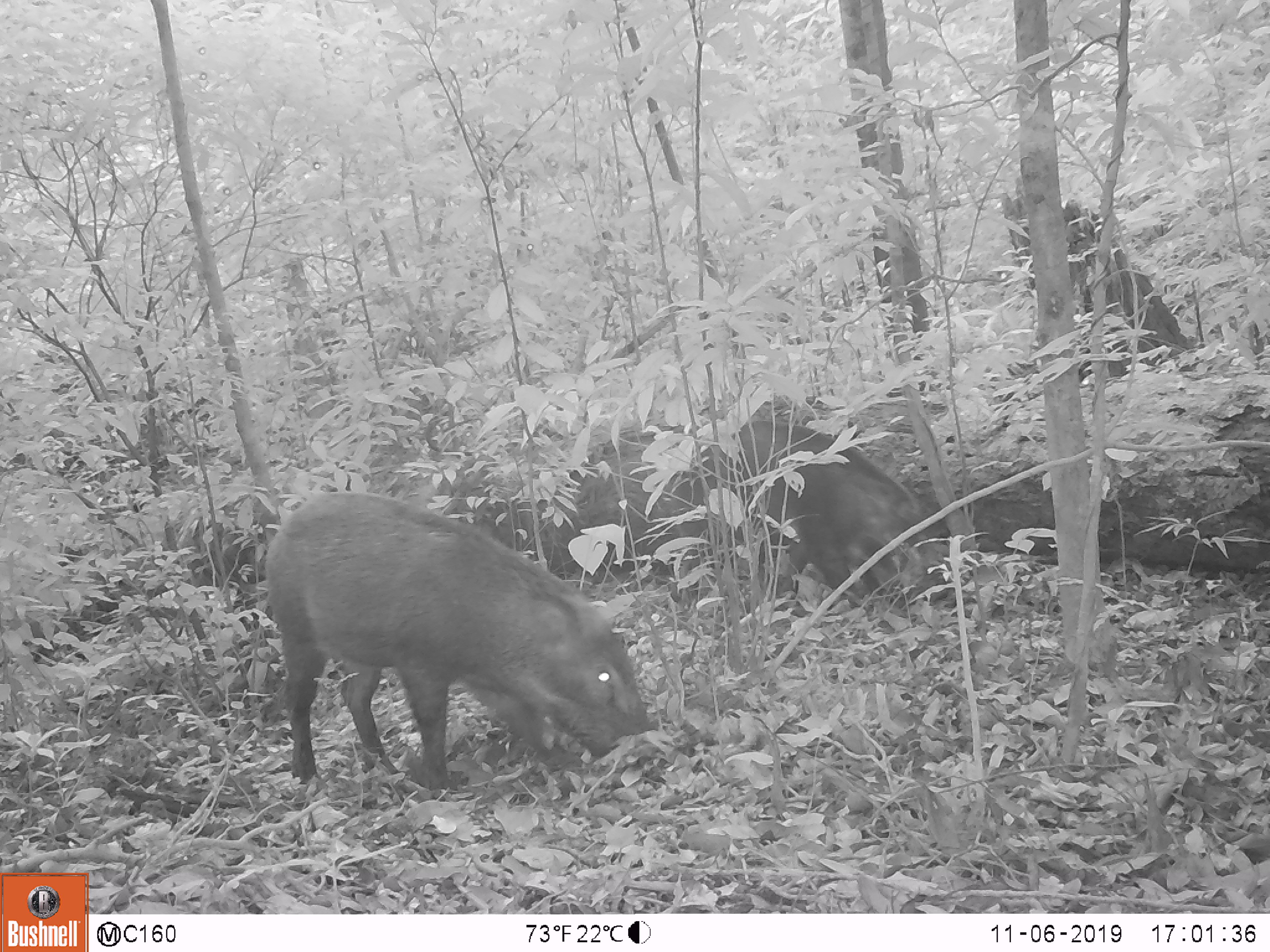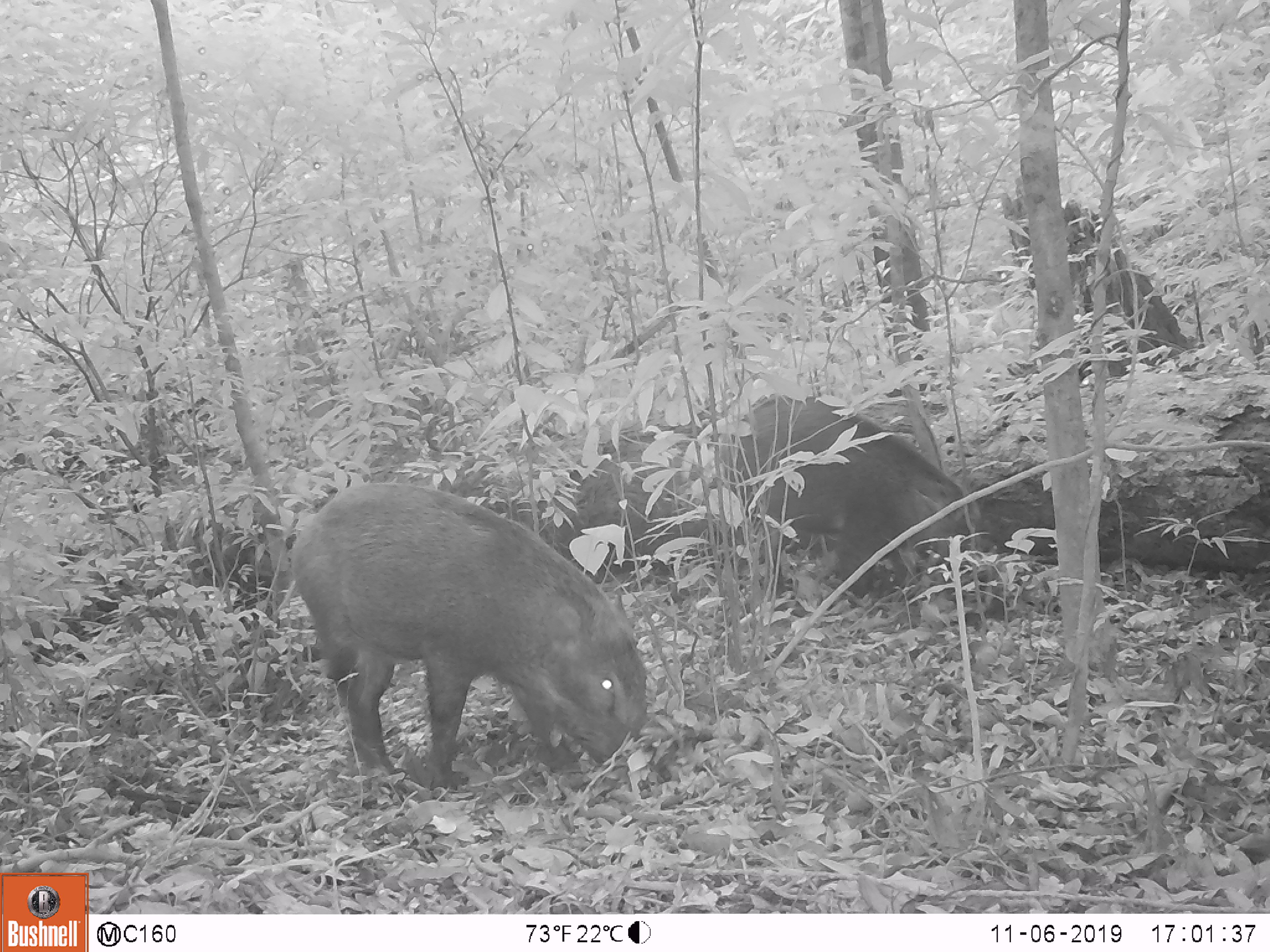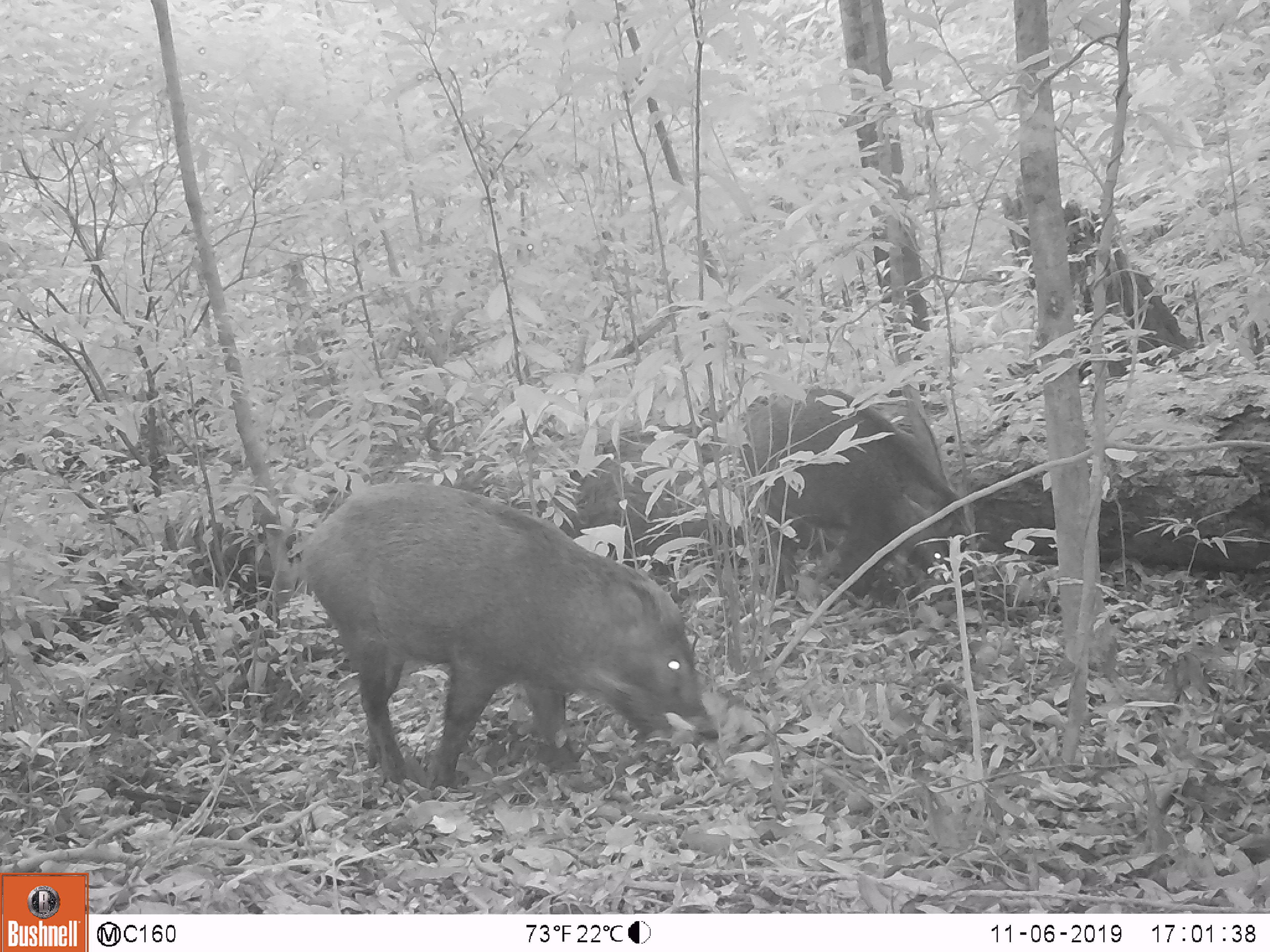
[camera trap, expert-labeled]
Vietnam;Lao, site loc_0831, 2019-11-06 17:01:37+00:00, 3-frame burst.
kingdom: Animalia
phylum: Chordata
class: Mammalia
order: Artiodactyla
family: Suidae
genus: Sus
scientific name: Sus scrofa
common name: eurasian wild pig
Eurasian wild pig (Sus scrofa). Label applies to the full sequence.